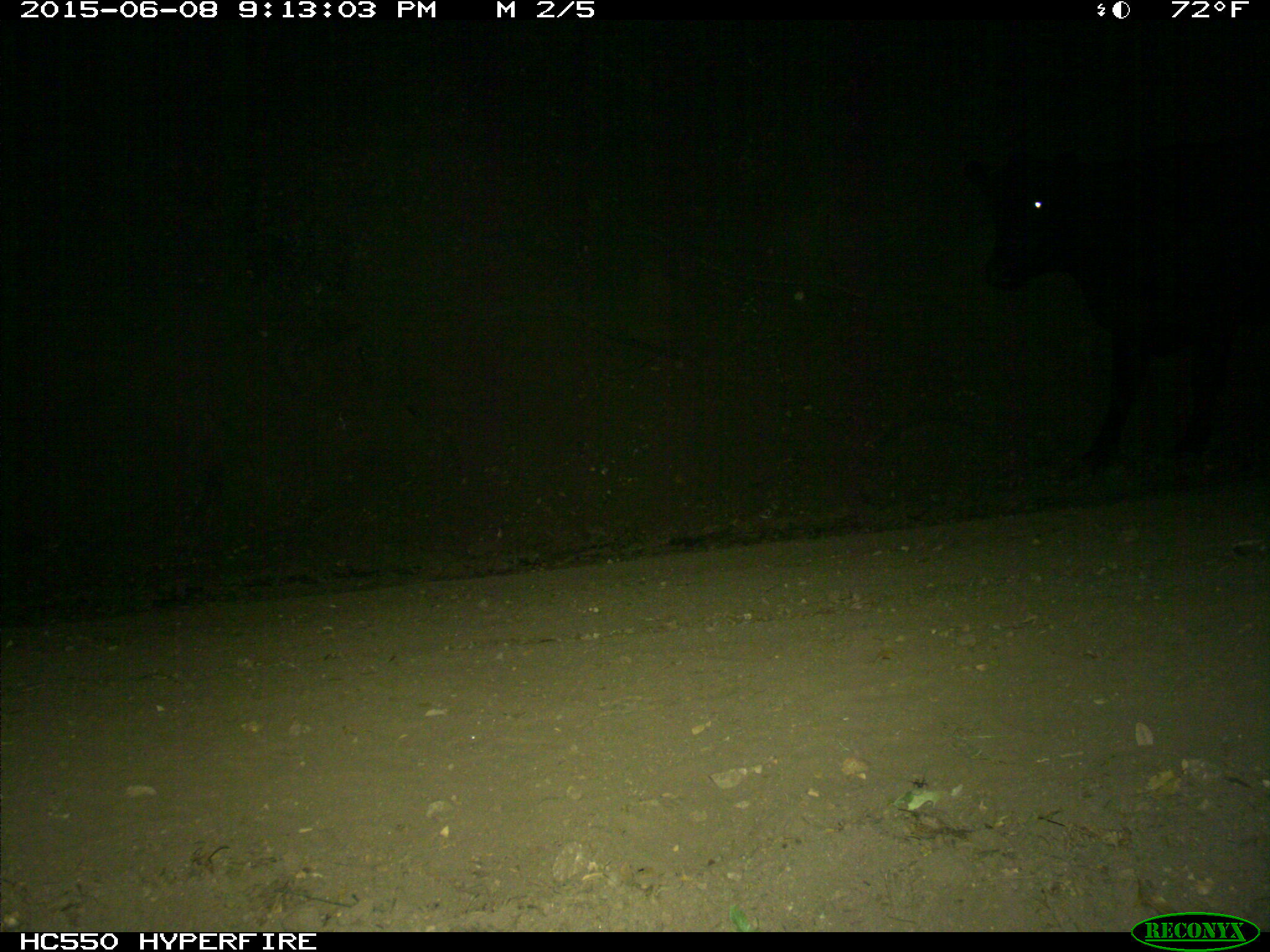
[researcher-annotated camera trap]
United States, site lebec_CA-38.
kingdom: Animalia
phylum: Chordata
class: Mammalia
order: Artiodactyla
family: Bovidae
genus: Bos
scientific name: Bos taurus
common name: domestic cow